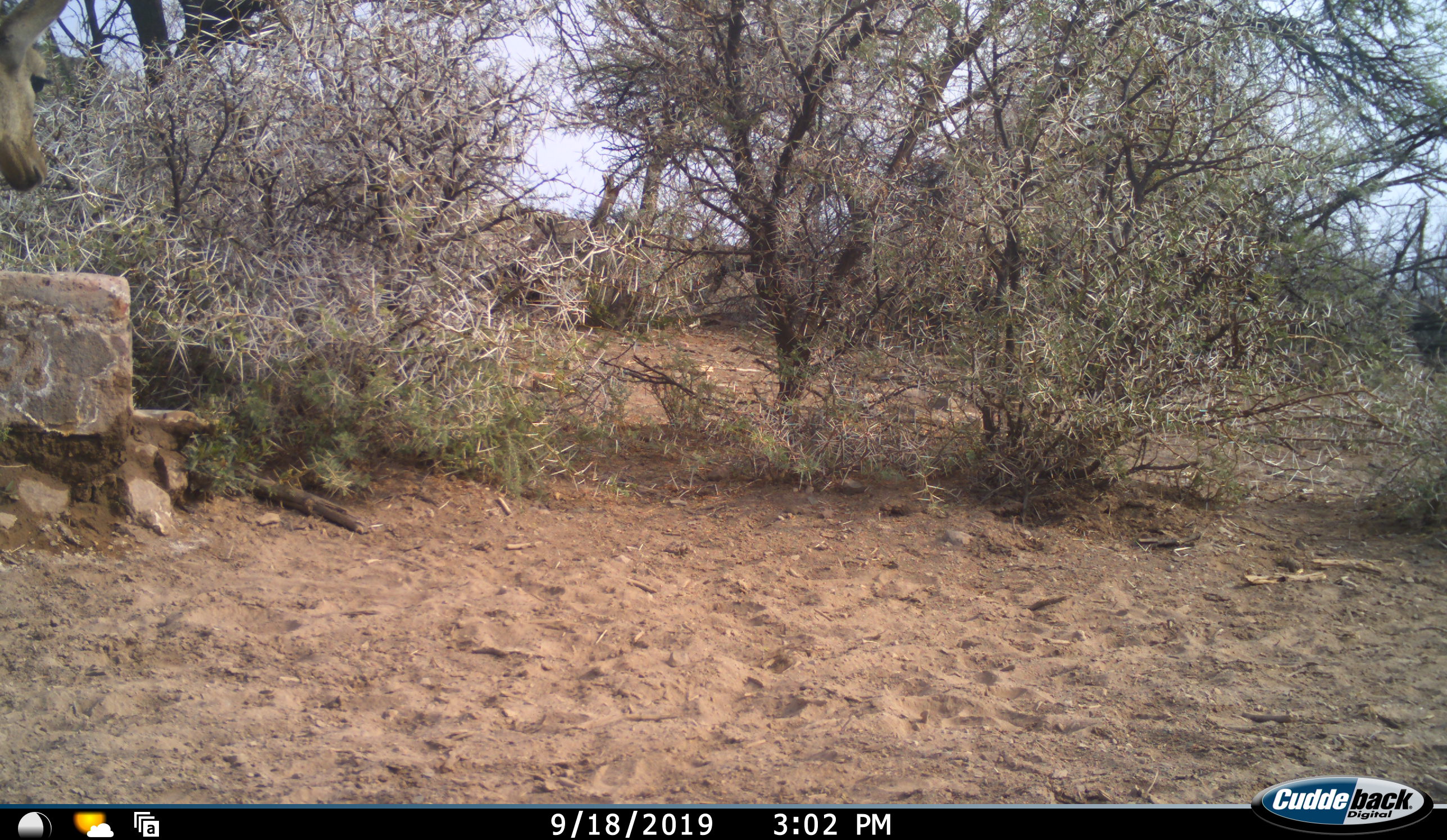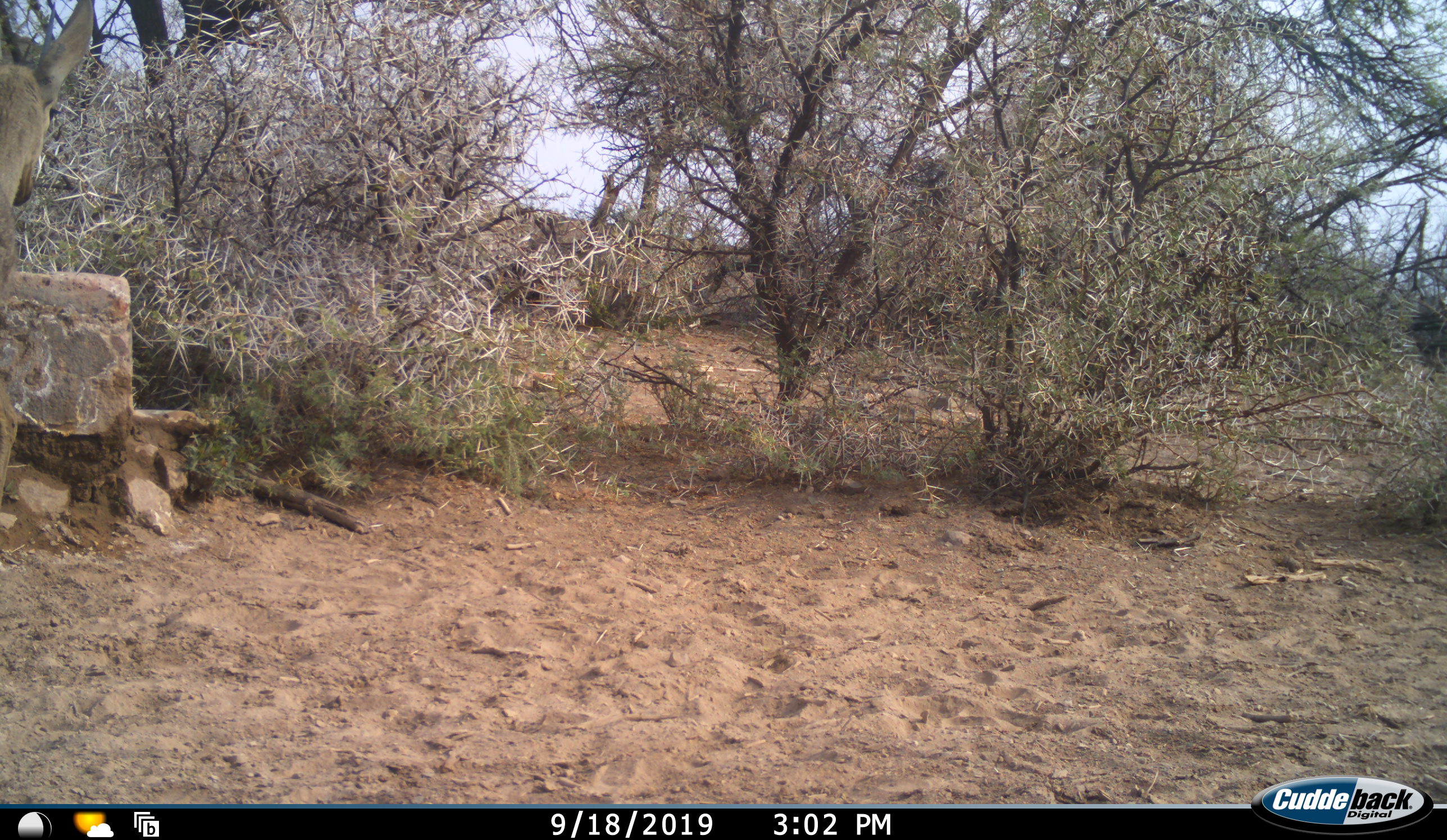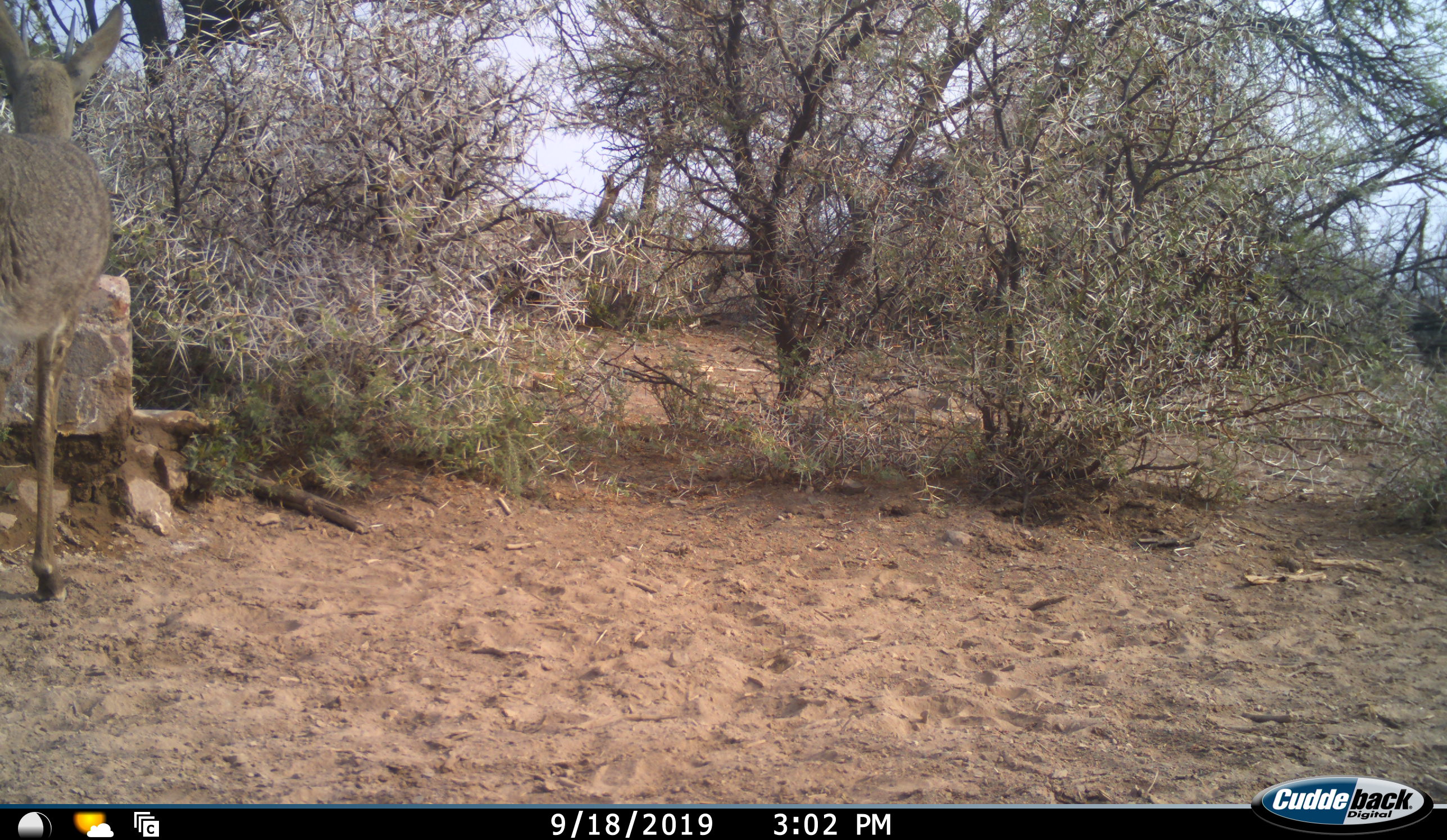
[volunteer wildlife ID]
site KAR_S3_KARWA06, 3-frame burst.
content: unidentified animal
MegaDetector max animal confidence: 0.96